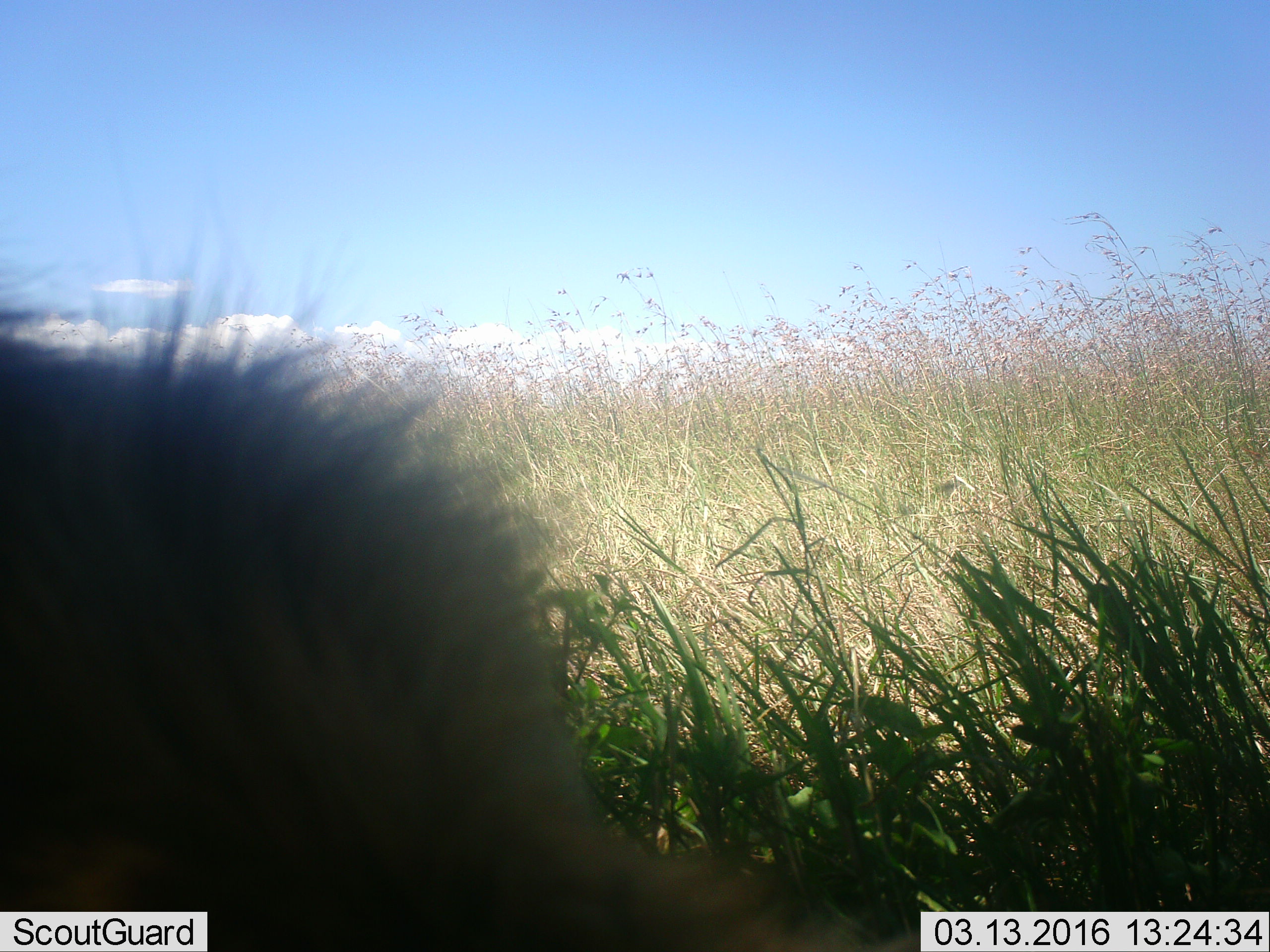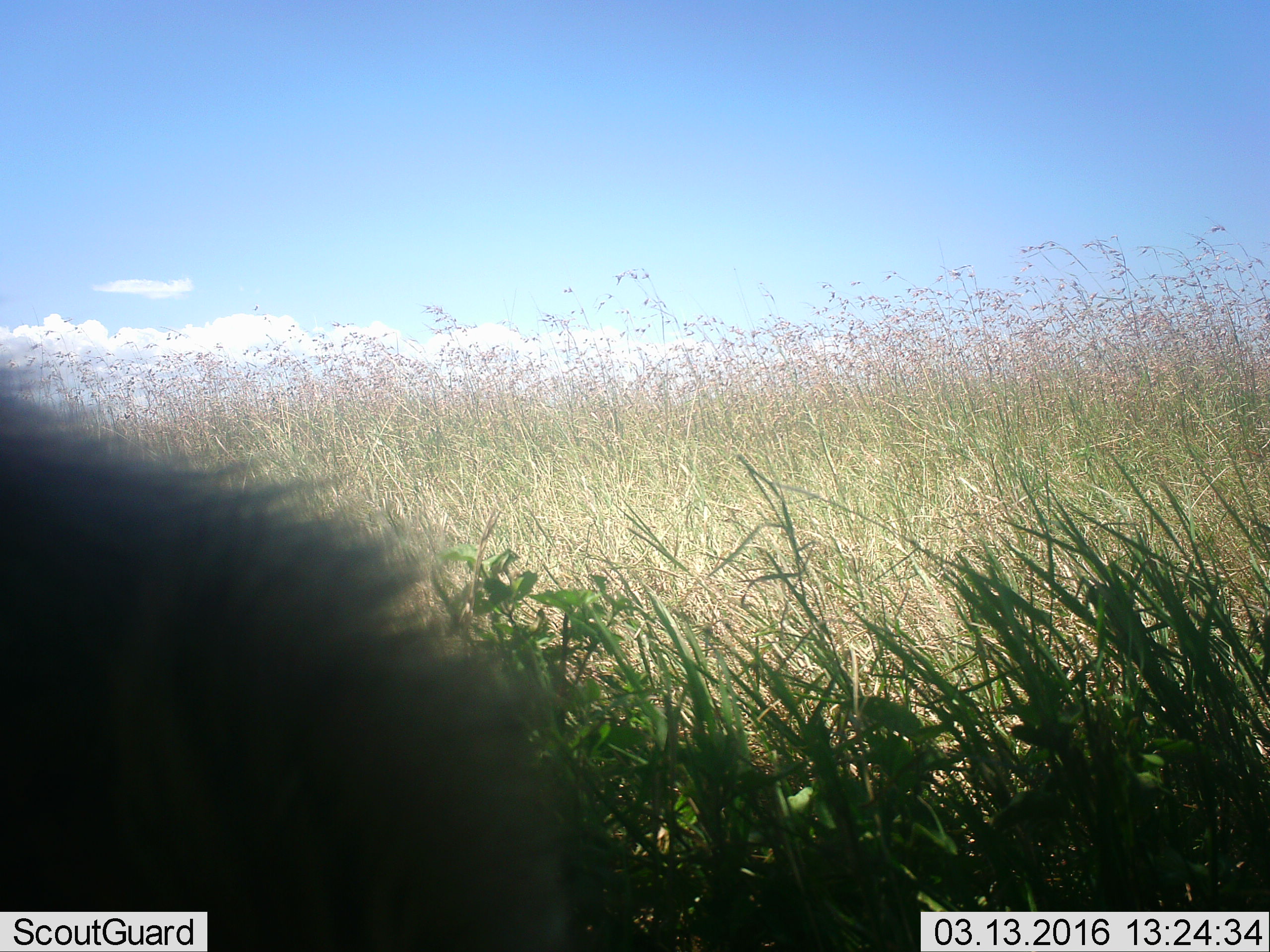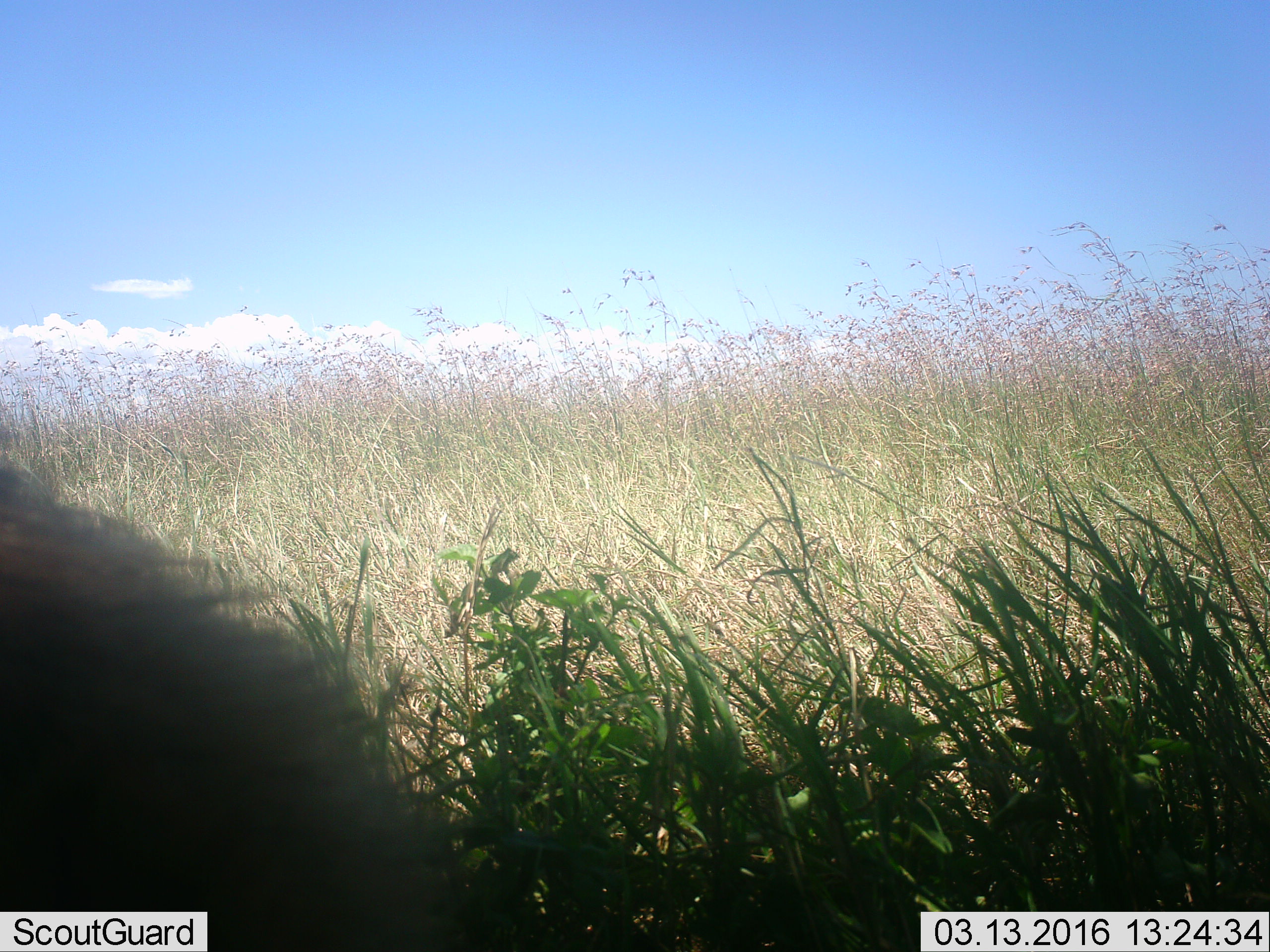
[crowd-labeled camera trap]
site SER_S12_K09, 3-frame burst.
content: unidentified animal